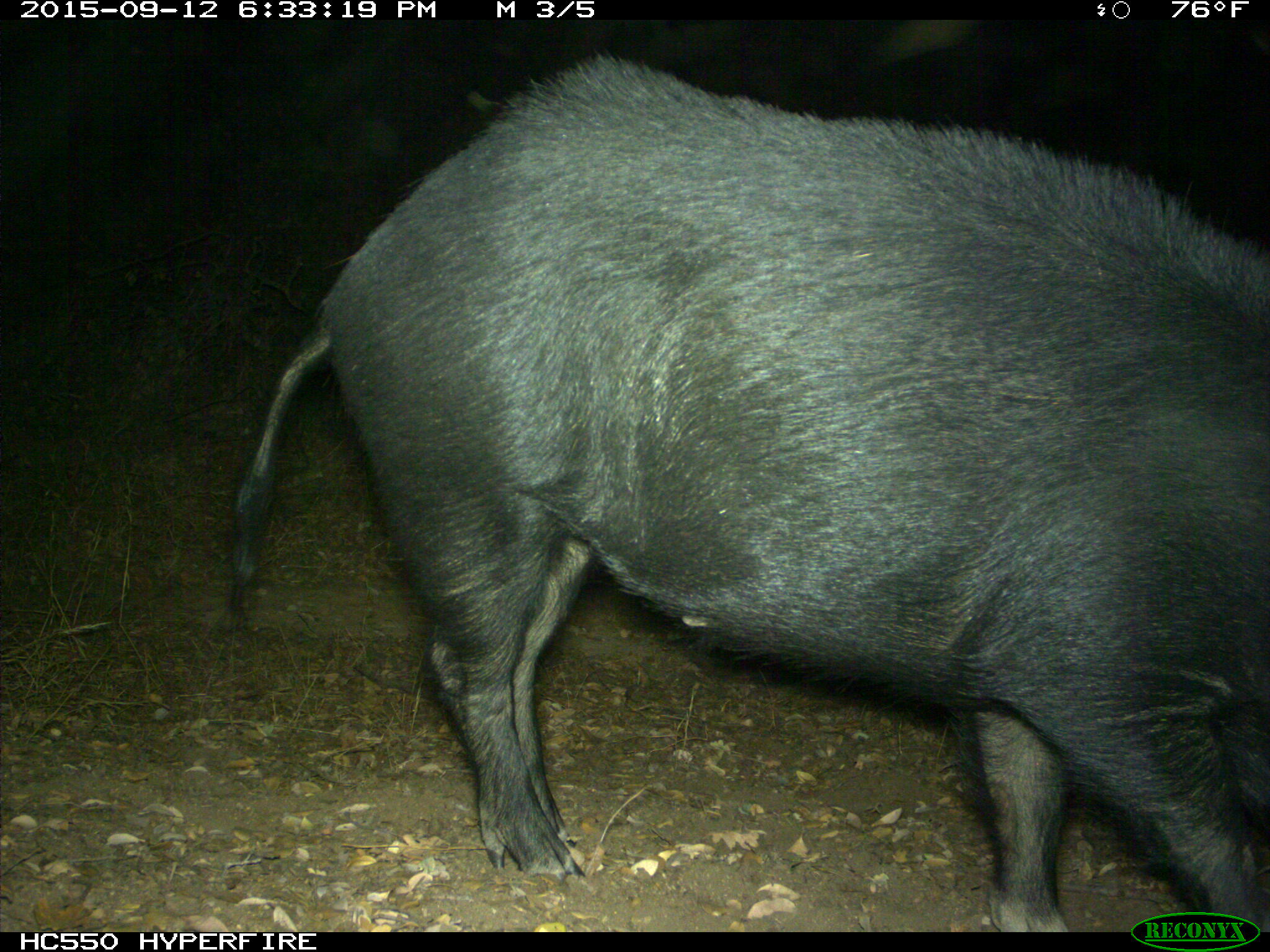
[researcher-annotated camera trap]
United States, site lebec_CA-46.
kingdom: Animalia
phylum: Chordata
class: Mammalia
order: Artiodactyla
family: Suidae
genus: Sus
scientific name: Sus scrofa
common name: wild boar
Sus scrofa (wild boar).